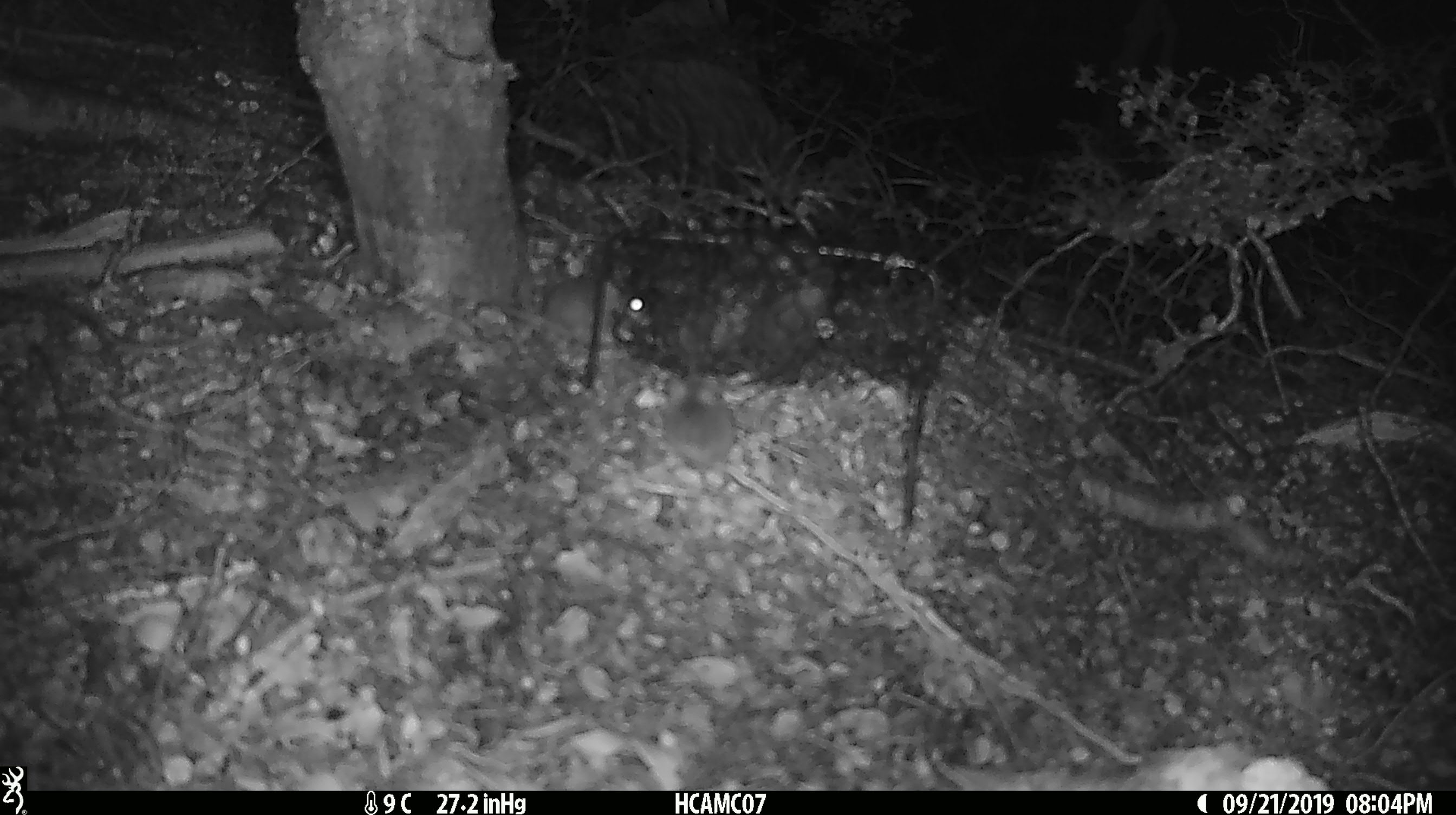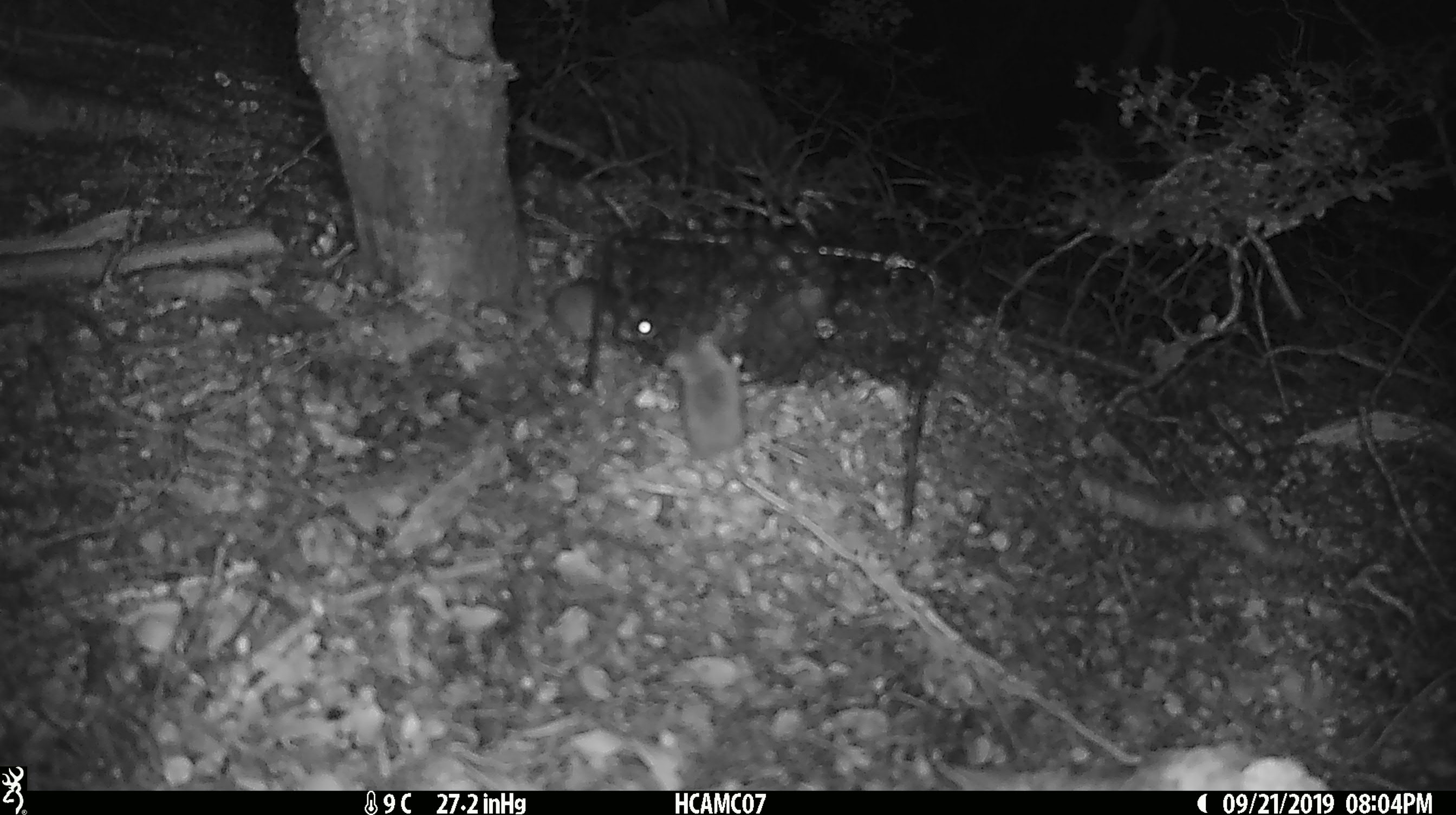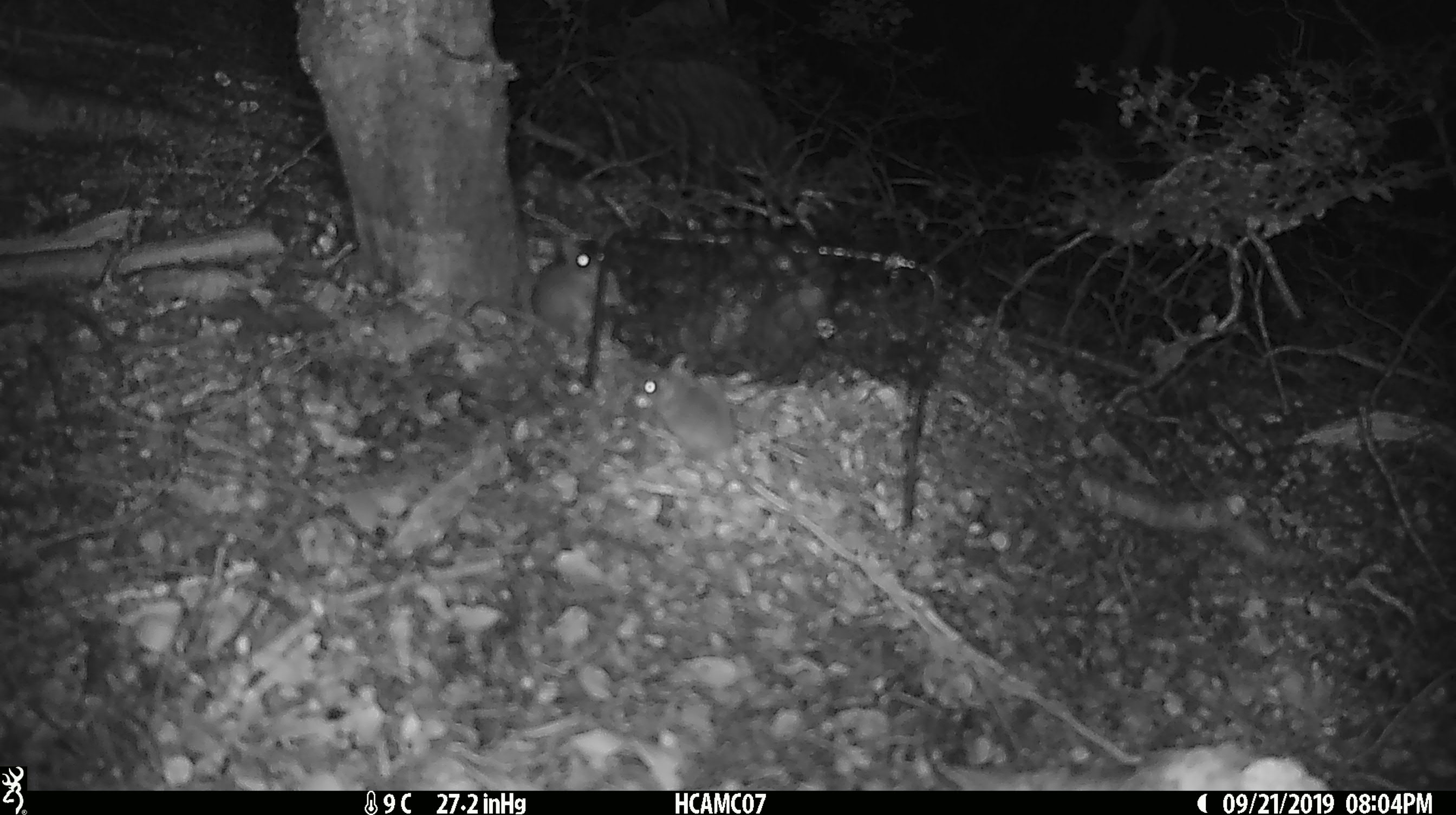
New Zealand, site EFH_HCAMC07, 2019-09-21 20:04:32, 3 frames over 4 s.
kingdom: Animalia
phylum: Chordata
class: Mammalia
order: Rodentia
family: Muridae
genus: Mus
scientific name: Mus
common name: mouse